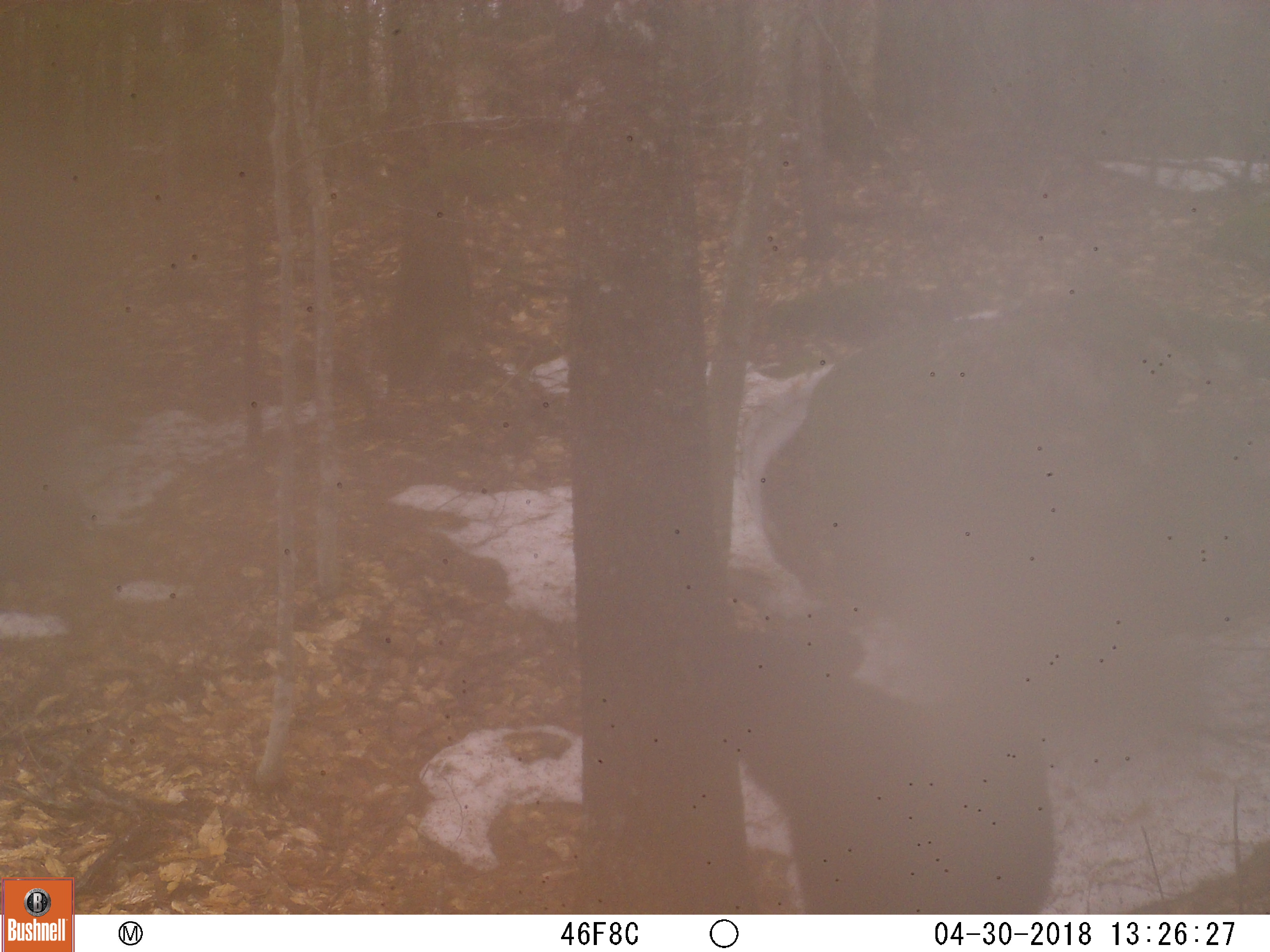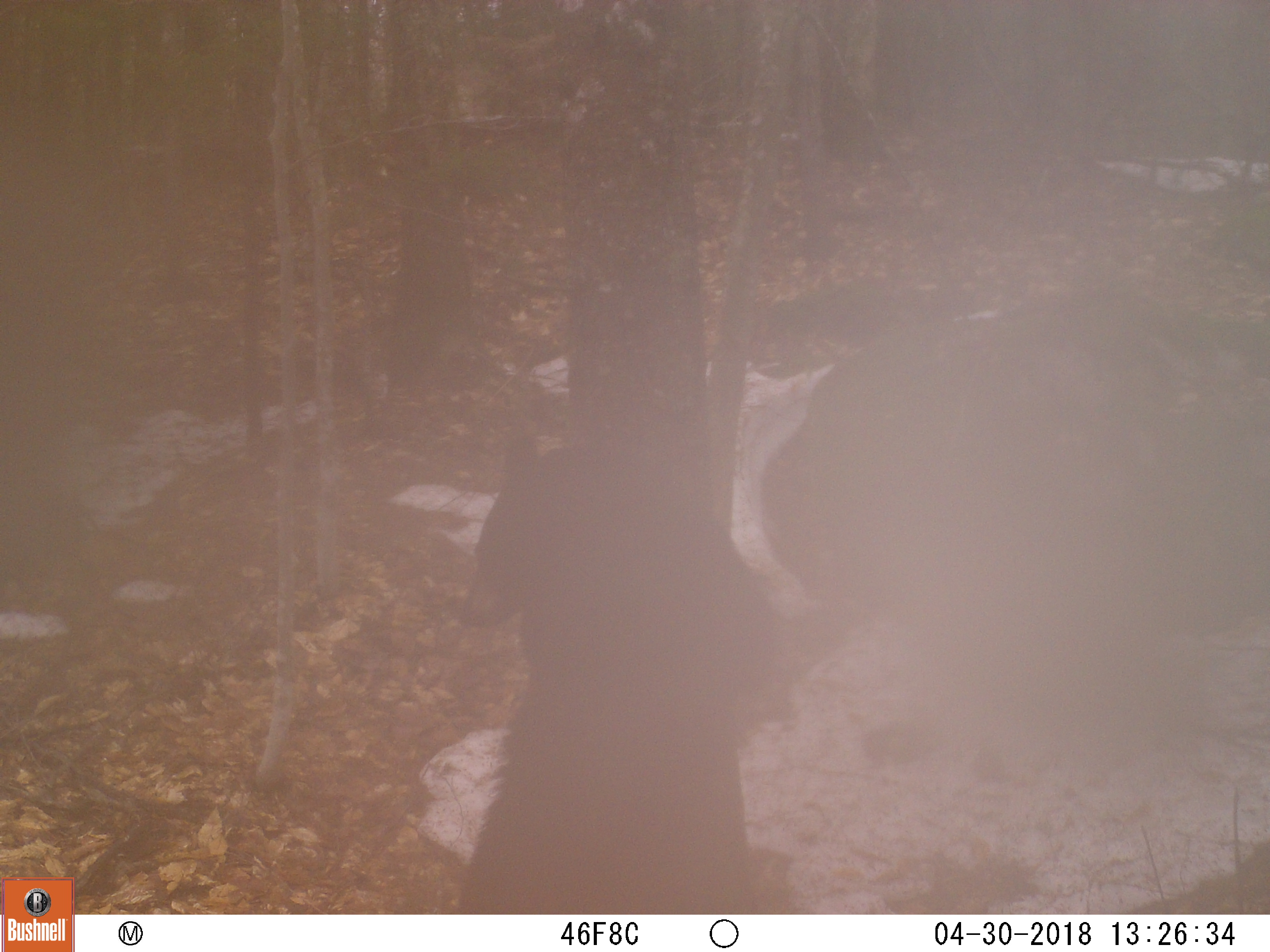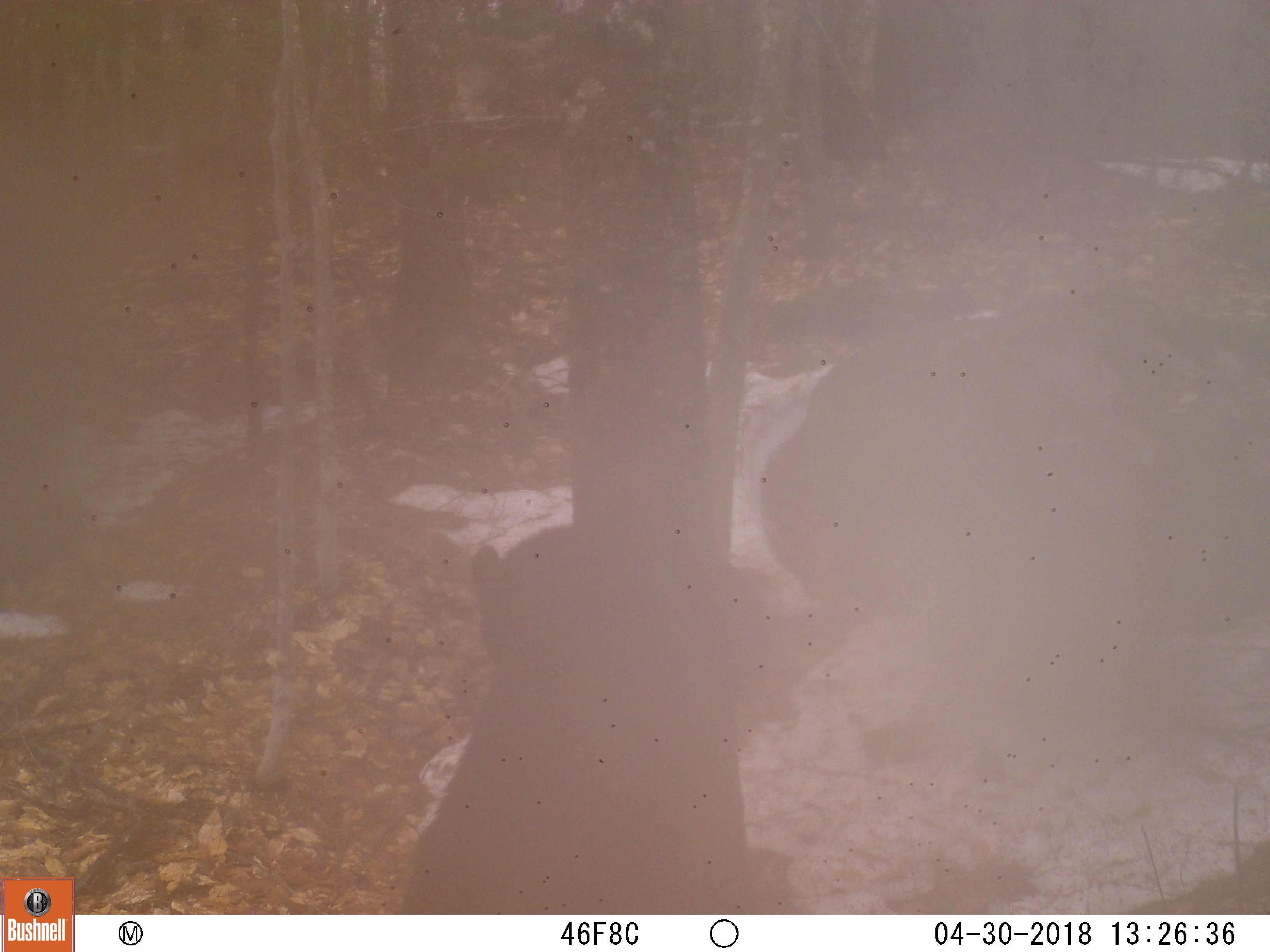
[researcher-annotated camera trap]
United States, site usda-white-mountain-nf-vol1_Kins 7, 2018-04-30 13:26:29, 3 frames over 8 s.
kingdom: Animalia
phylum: Chordata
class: Mammalia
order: Carnivora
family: Ursidae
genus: Ursus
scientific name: Ursus americanus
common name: black bear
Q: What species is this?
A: Black bear (Ursus americanus).